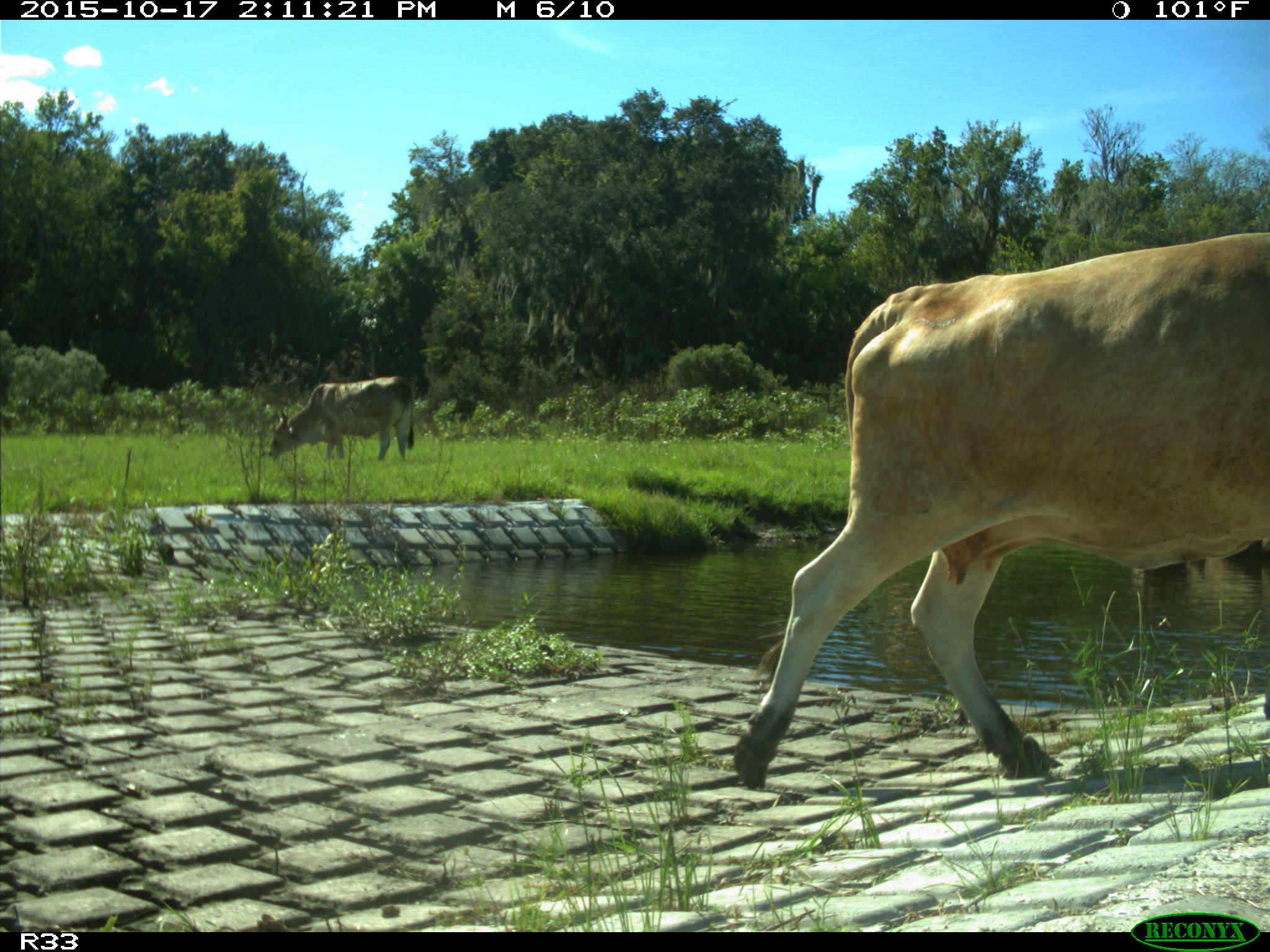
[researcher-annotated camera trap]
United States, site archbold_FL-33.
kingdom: Animalia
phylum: Chordata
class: Mammalia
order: Artiodactyla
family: Bovidae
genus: Bos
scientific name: Bos taurus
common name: domestic cow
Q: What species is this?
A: Bos taurus (domestic cow).